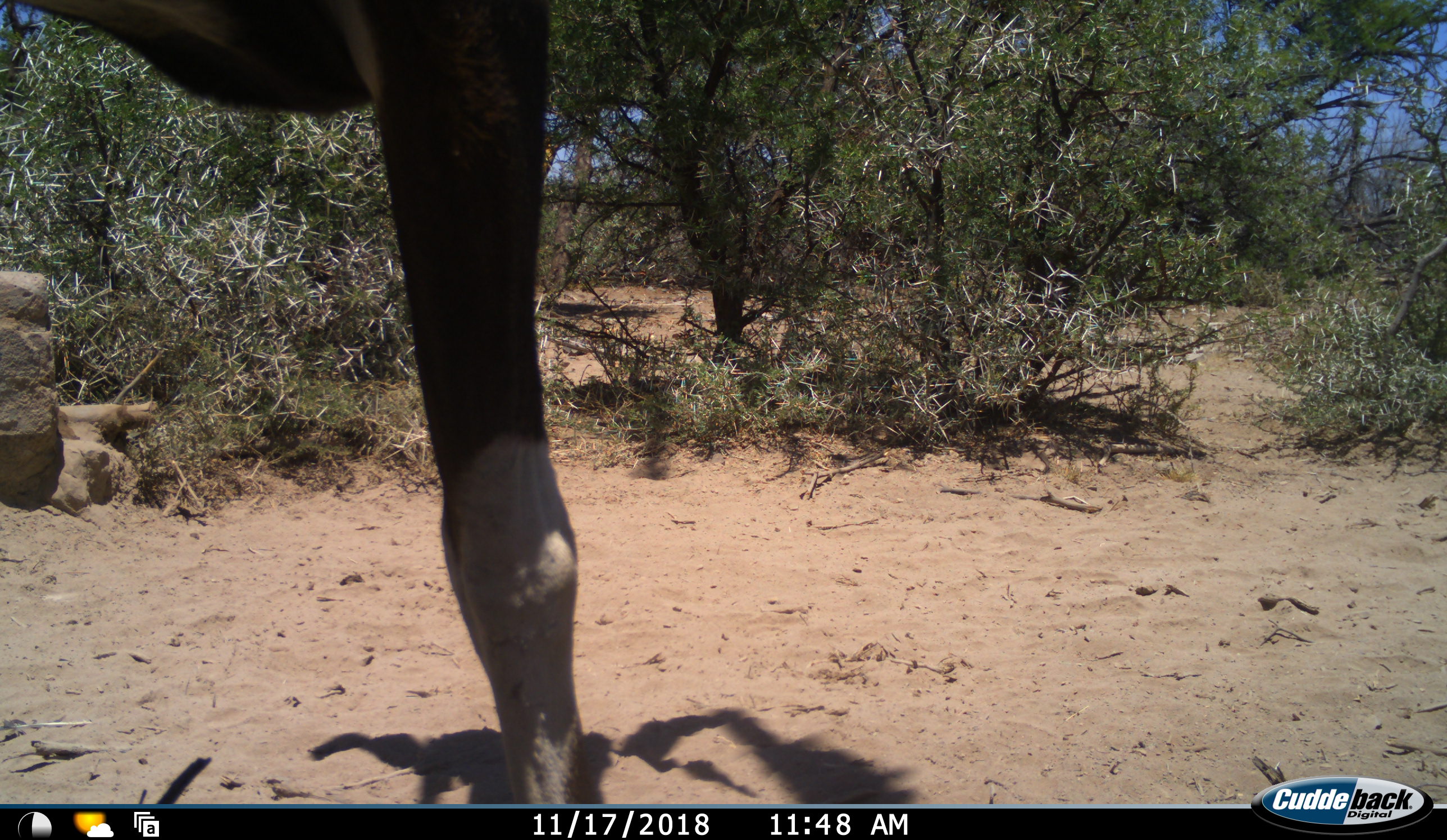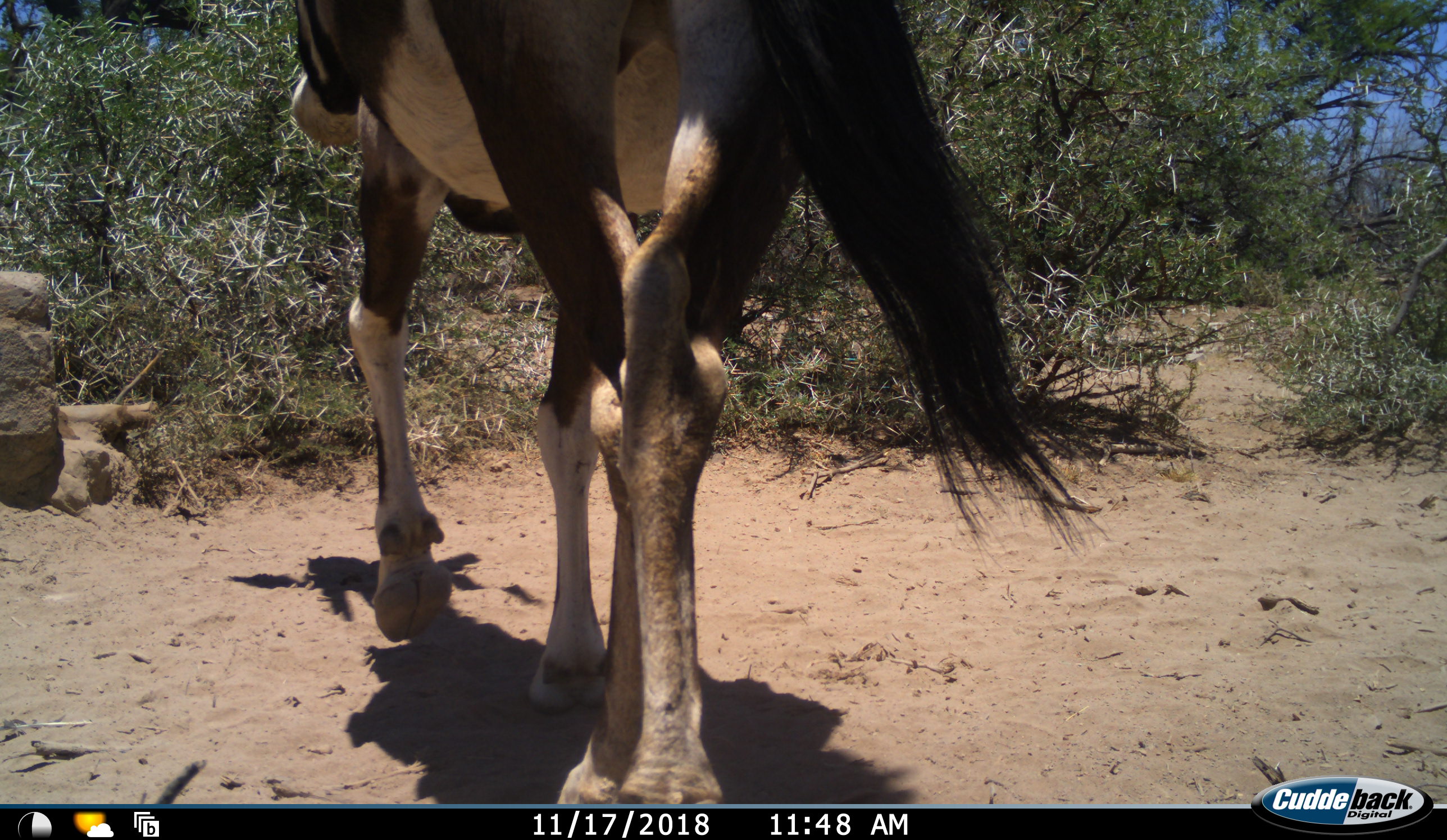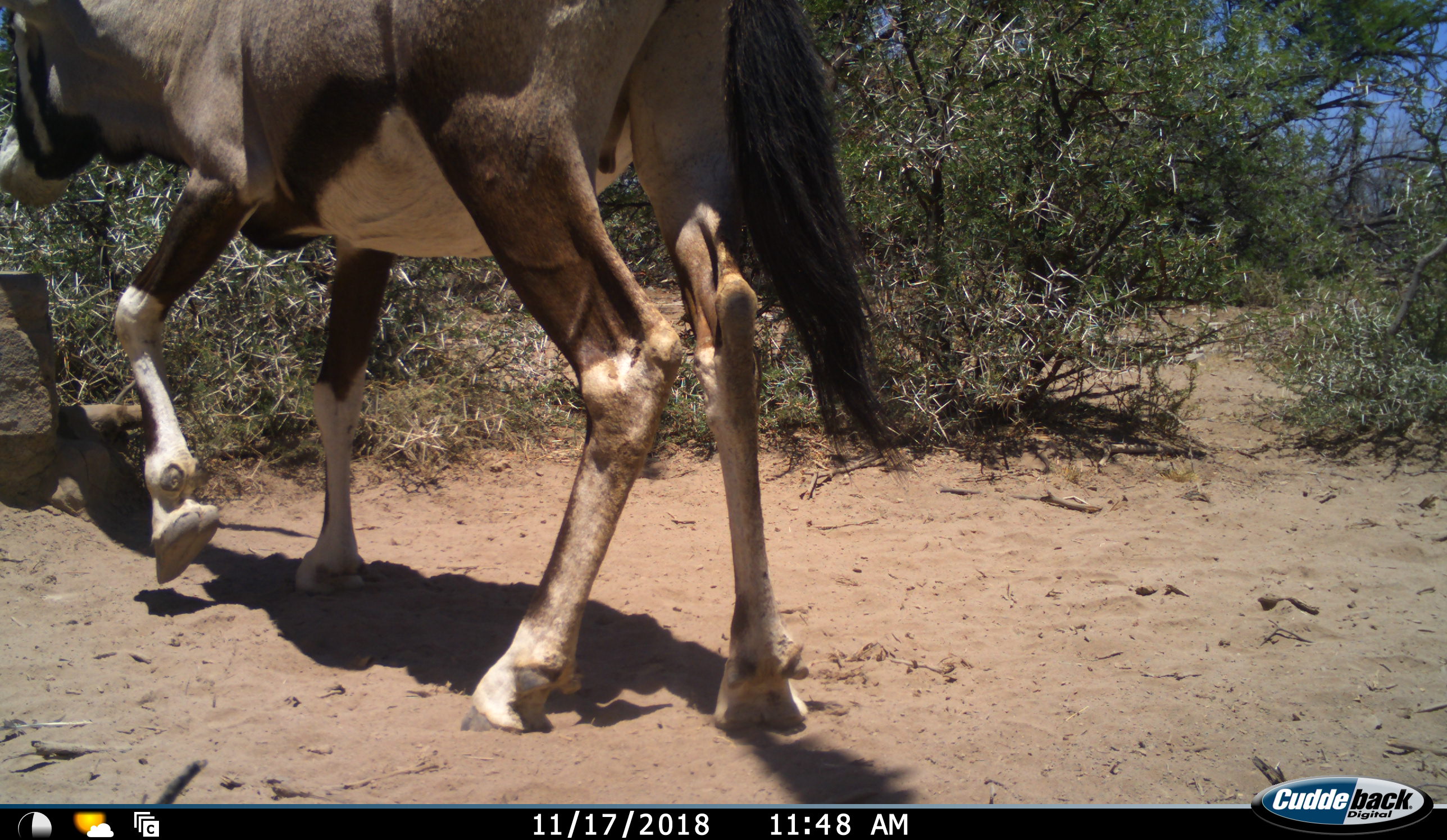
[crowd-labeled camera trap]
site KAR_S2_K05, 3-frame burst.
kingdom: Animalia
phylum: Chordata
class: Mammalia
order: Artiodactyla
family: Bovidae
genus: Oryx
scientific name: Oryx gazella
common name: gemsbok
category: oryx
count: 1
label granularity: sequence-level